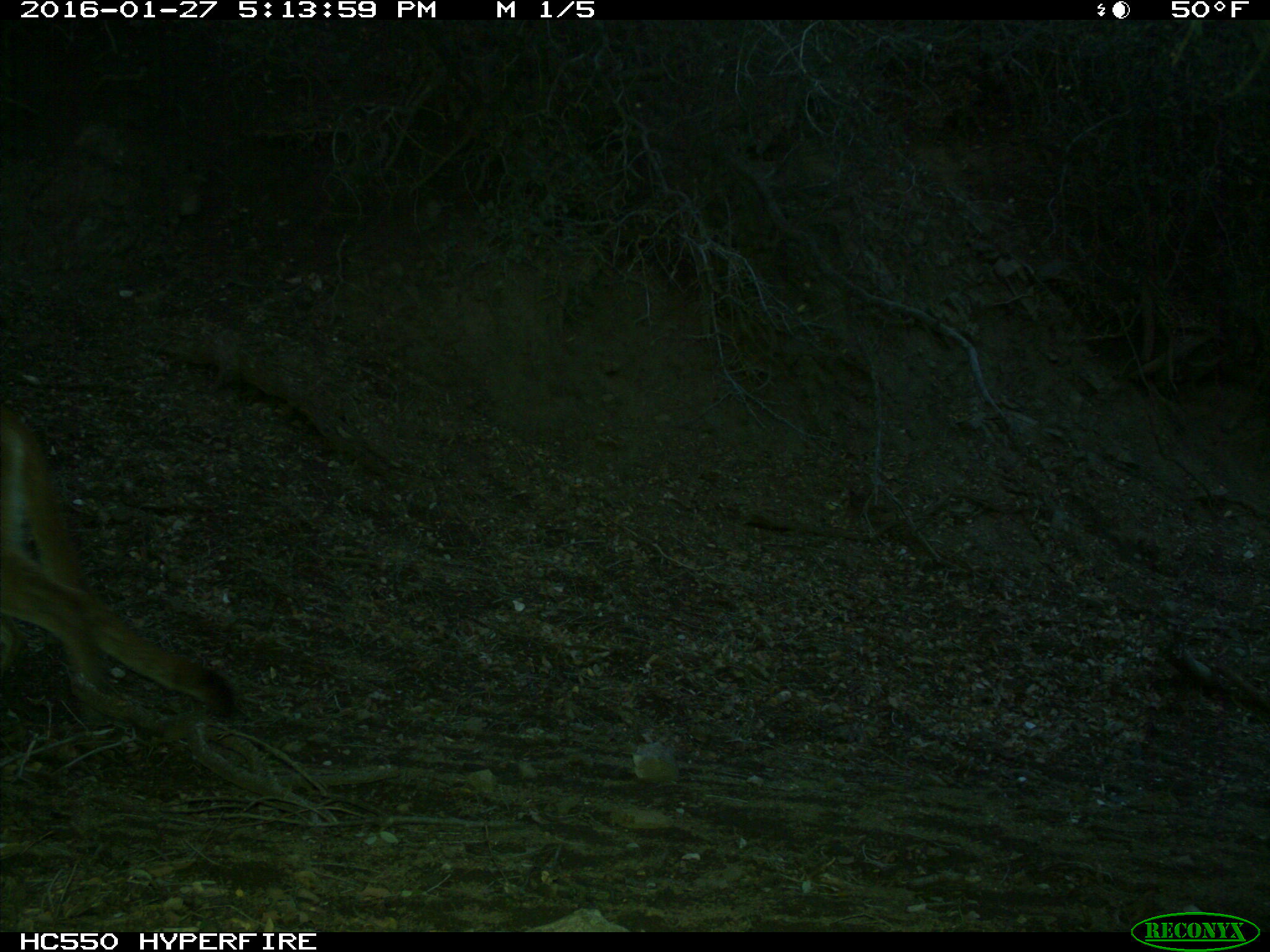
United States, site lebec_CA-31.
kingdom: Animalia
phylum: Chordata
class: Mammalia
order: Carnivora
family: Felidae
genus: Puma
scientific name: Puma concolor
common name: mountain lion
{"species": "Puma concolor (mountain lion)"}